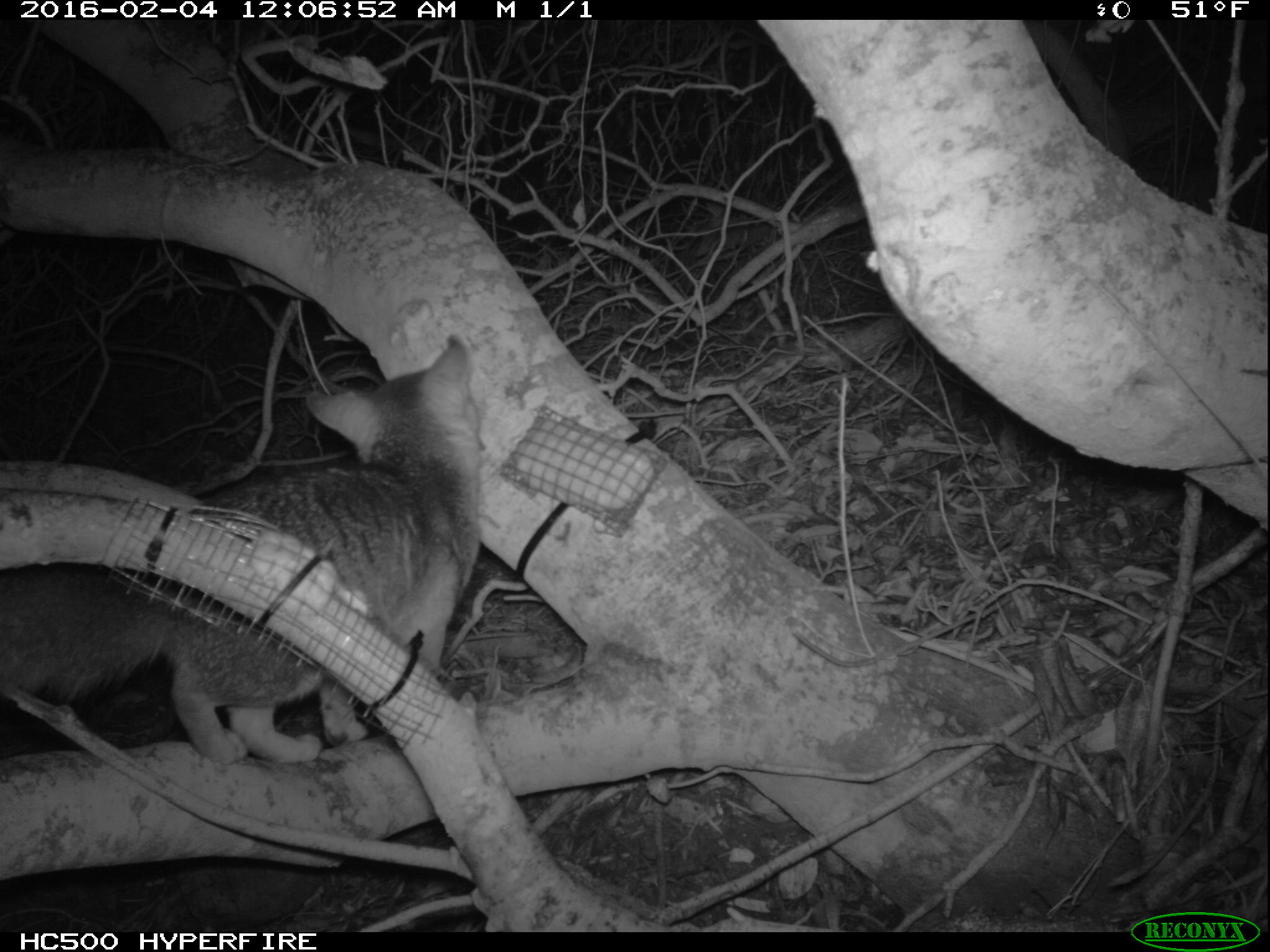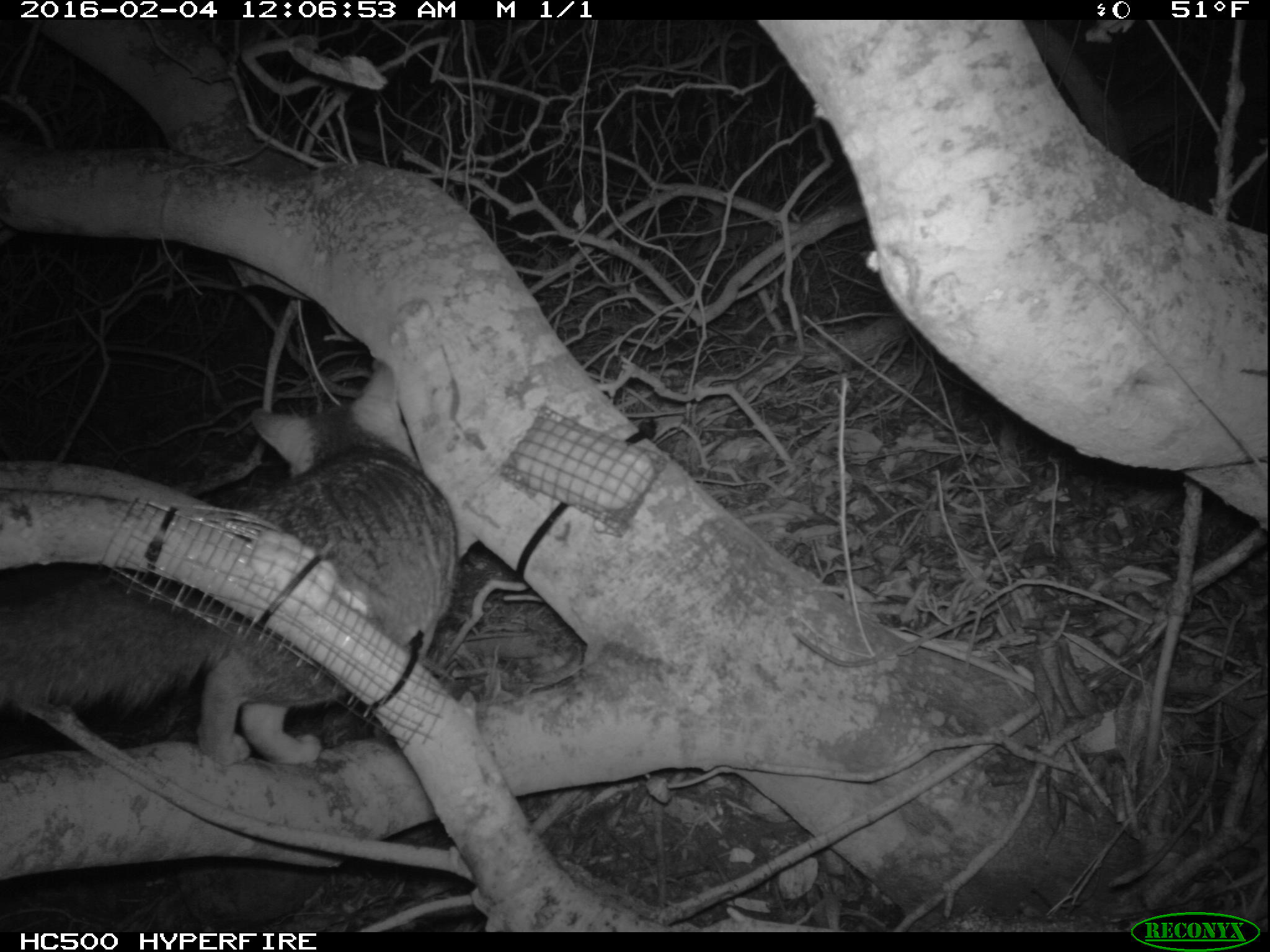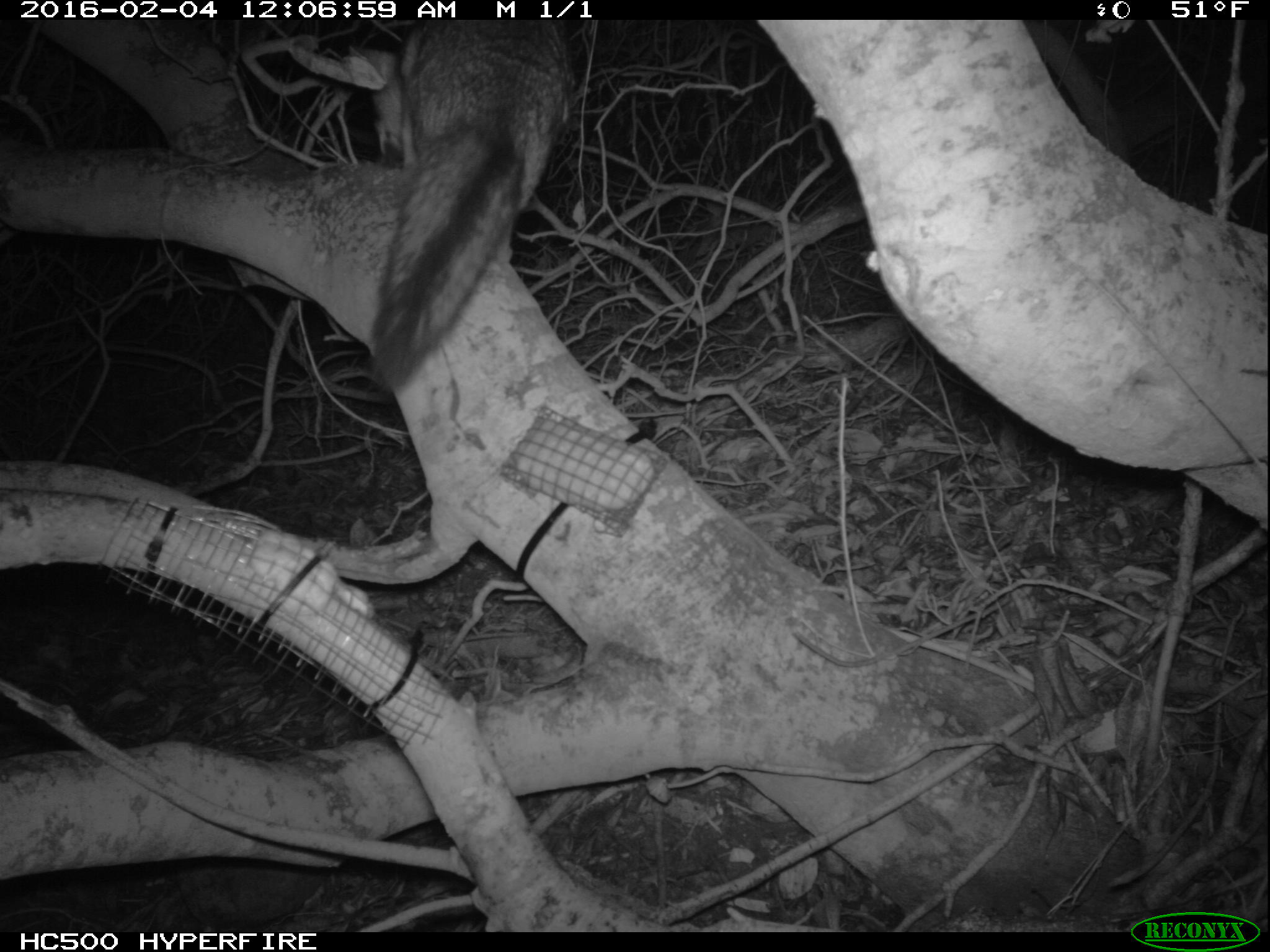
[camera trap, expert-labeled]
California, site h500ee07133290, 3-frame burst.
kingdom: Animalia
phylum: Chordata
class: Mammalia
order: Carnivora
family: Canidae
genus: Urocyon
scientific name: Urocyon littoralis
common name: island fox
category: fox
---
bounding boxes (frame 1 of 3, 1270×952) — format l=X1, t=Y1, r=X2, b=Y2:
fox: l=0, t=335, r=482, b=764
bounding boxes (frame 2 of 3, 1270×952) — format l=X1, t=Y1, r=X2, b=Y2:
fox: l=0, t=361, r=456, b=769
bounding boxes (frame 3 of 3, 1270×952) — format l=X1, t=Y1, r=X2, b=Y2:
fox: l=347, t=15, r=572, b=390